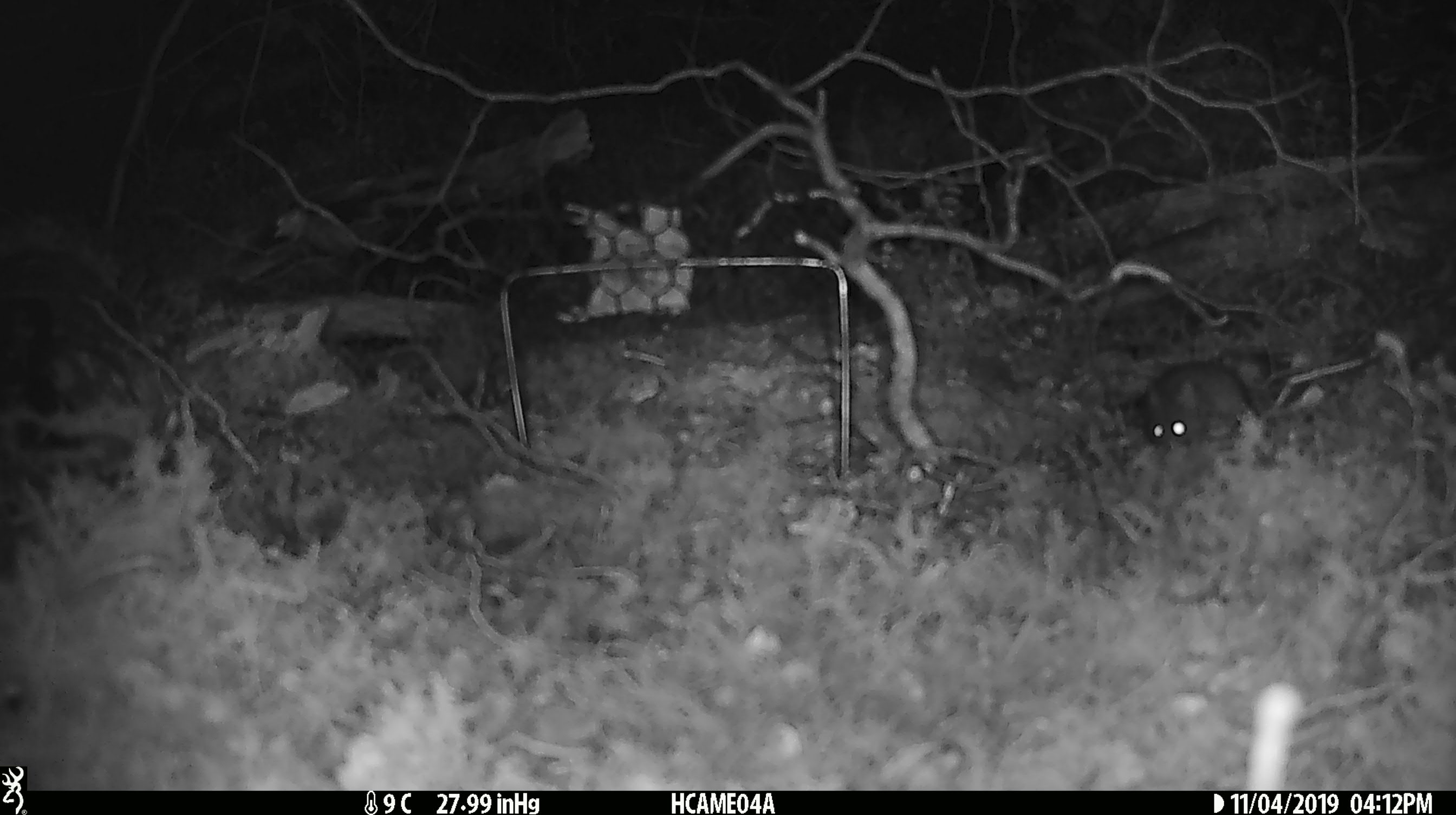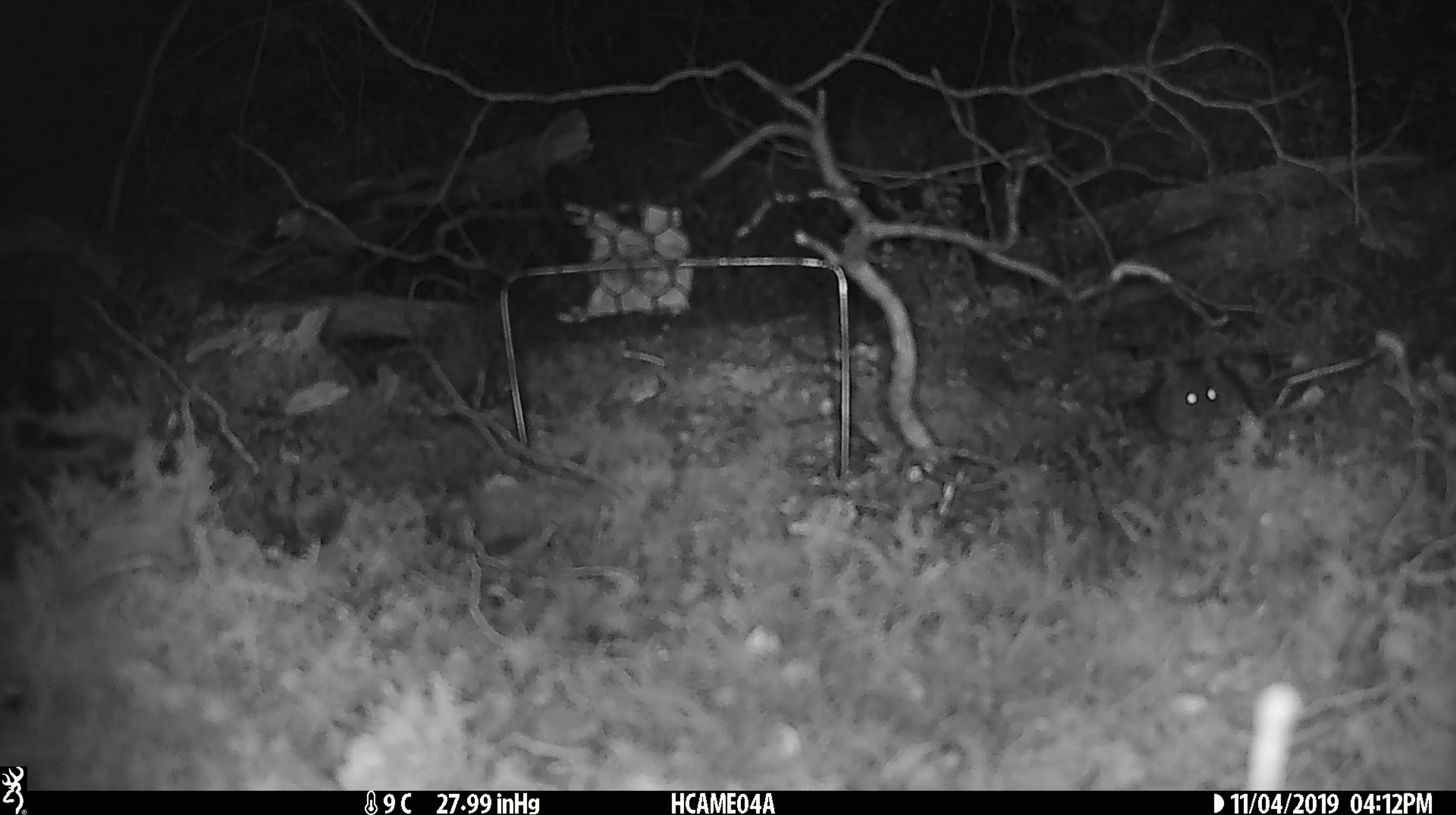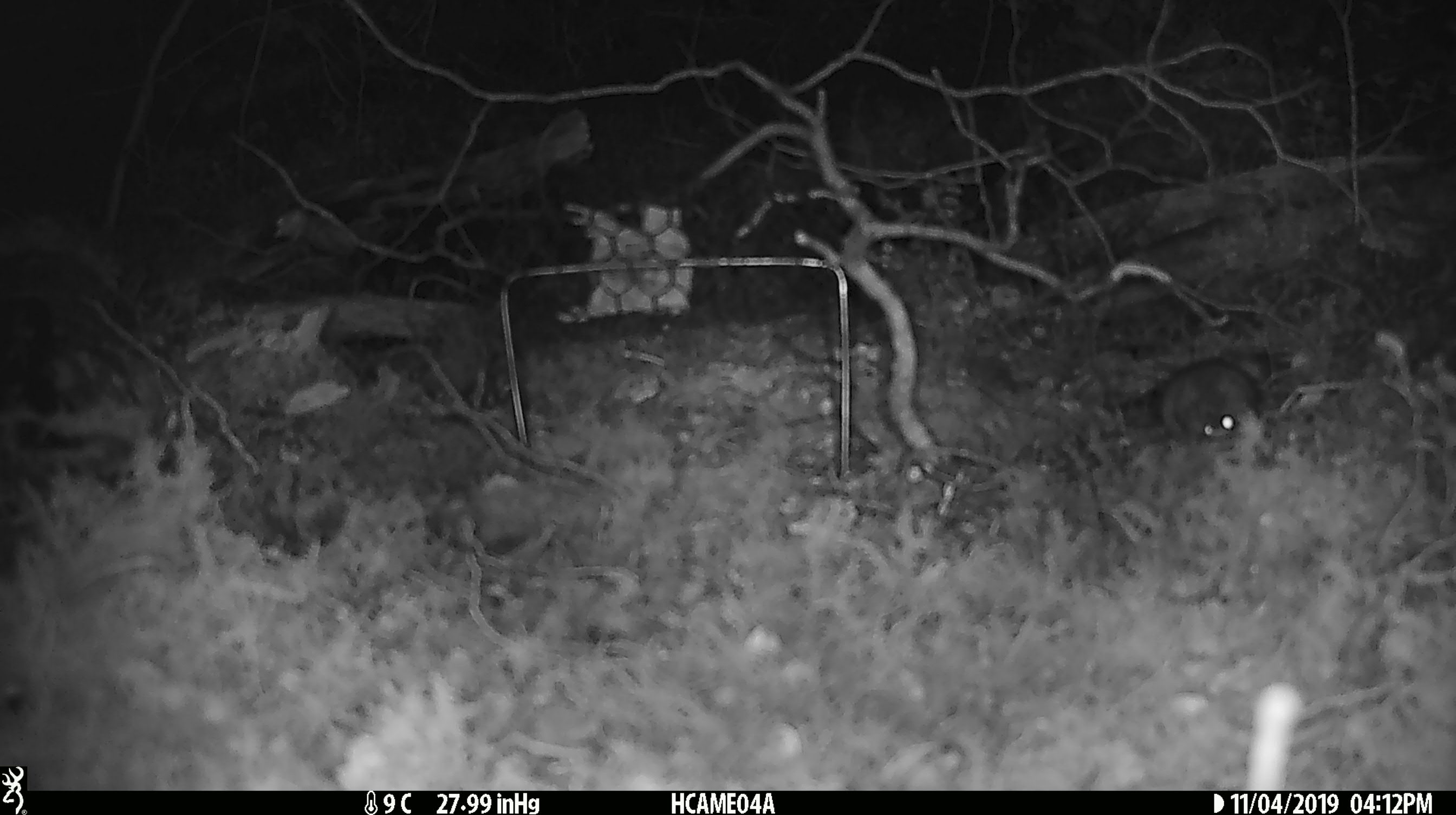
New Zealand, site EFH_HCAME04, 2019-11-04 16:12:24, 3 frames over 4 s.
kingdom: Animalia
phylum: Chordata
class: Mammalia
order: Rodentia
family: Muridae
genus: Mus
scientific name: Mus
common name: mouse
Mouse (Mus).